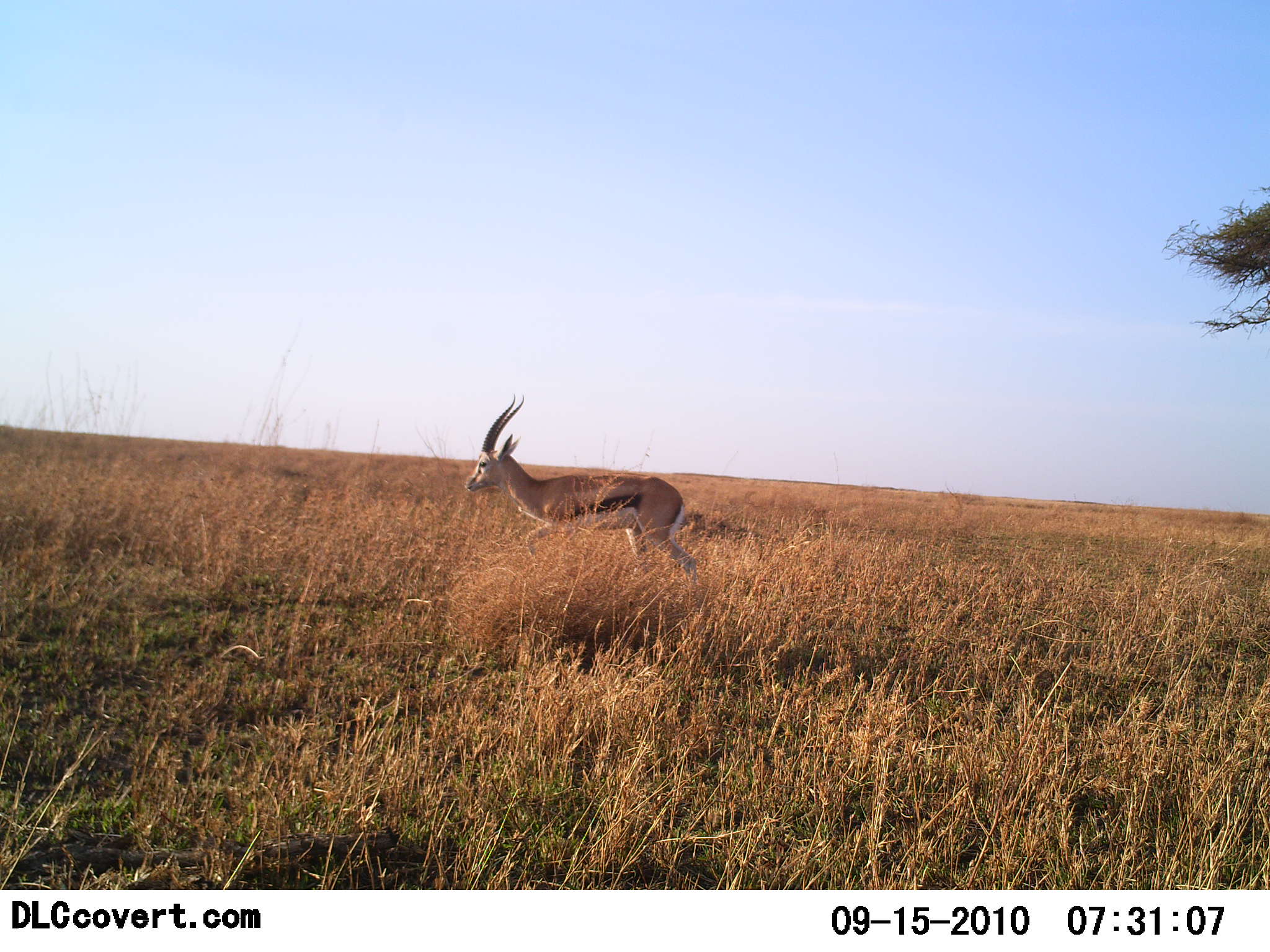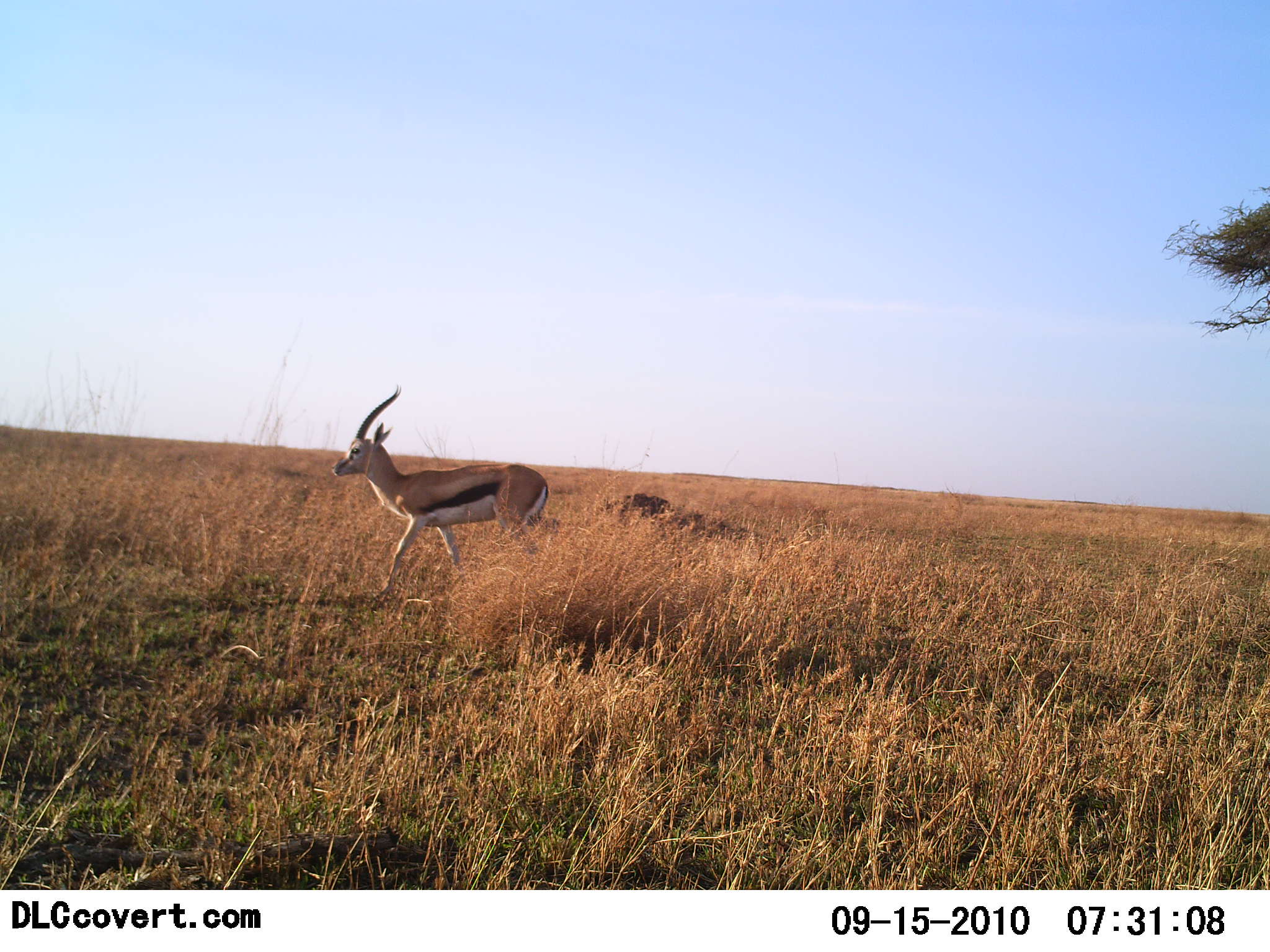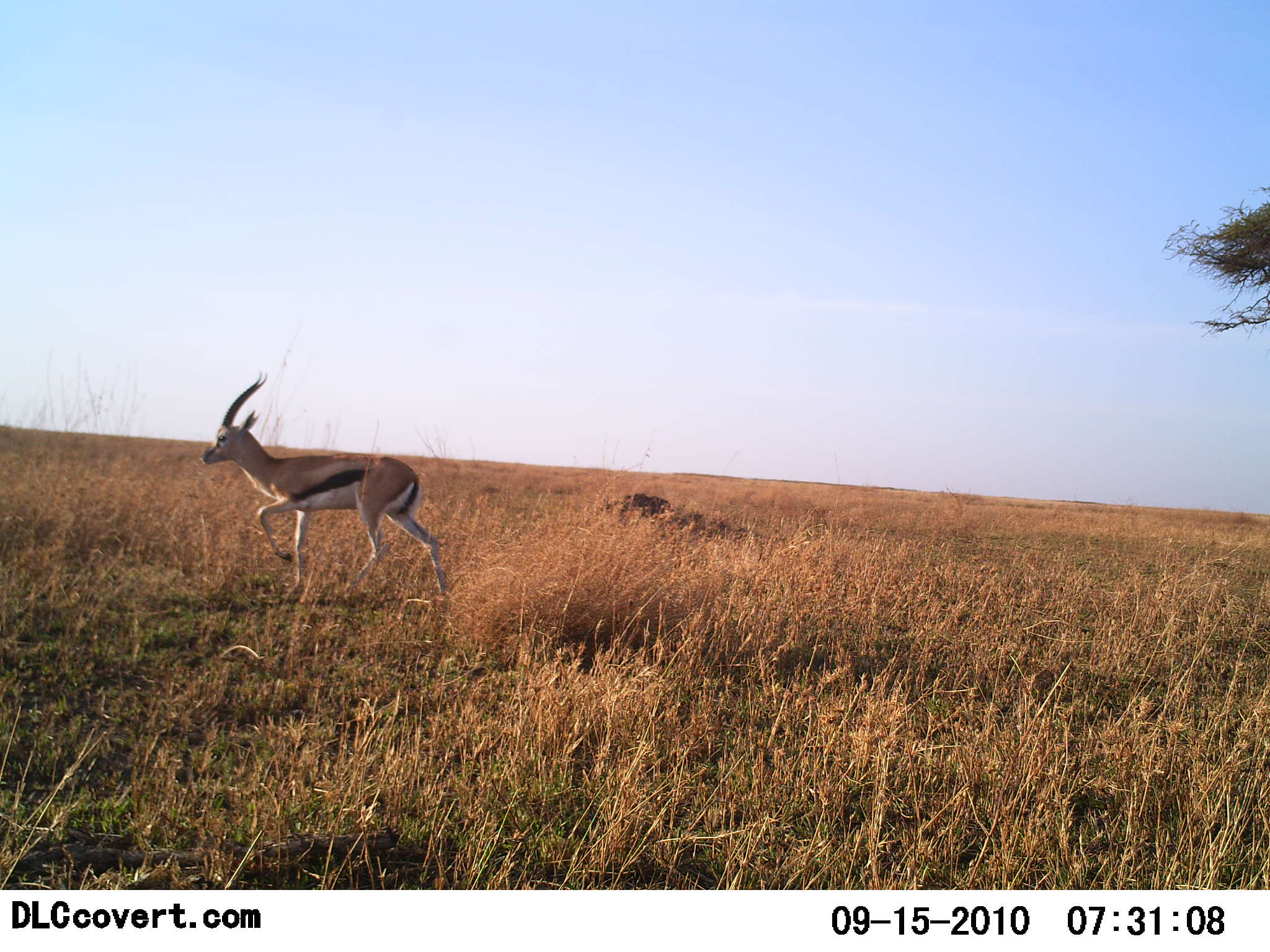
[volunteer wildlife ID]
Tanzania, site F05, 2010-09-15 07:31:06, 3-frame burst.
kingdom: Animalia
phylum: Chordata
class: Mammalia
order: Artiodactyla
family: Bovidae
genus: Eudorcas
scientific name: Eudorcas thomsonii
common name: thomson's gazelle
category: gazellethomsons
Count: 1.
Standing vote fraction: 0%.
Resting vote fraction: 0%.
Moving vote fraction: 100%.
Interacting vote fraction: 0%.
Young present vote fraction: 0%.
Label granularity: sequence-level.